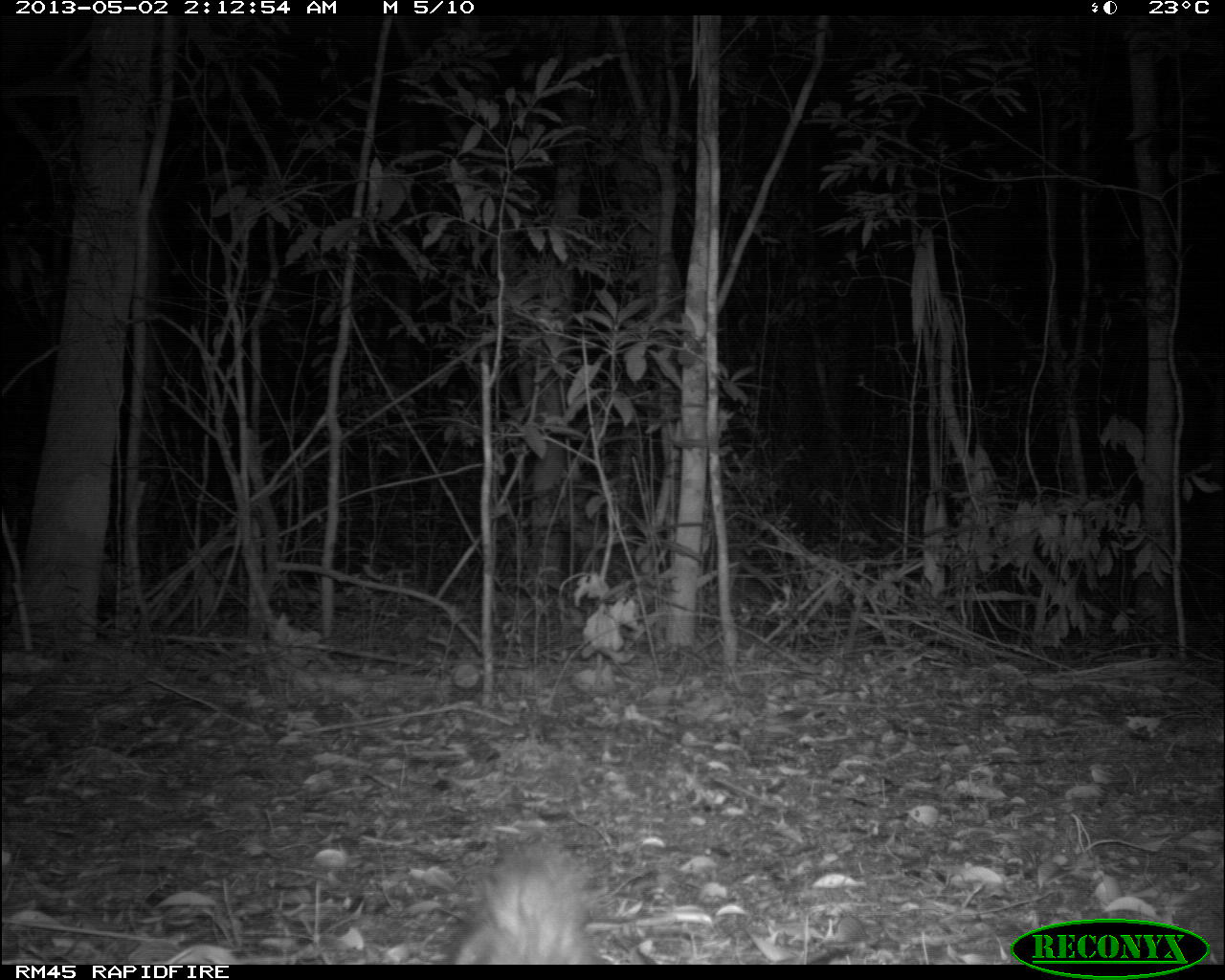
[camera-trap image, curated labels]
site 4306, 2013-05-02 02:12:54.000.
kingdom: Animalia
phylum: Chordata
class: Mammalia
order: Didelphimorphia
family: Didelphidae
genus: Didelphis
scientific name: Didelphis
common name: american opossums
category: didelphis sp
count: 1